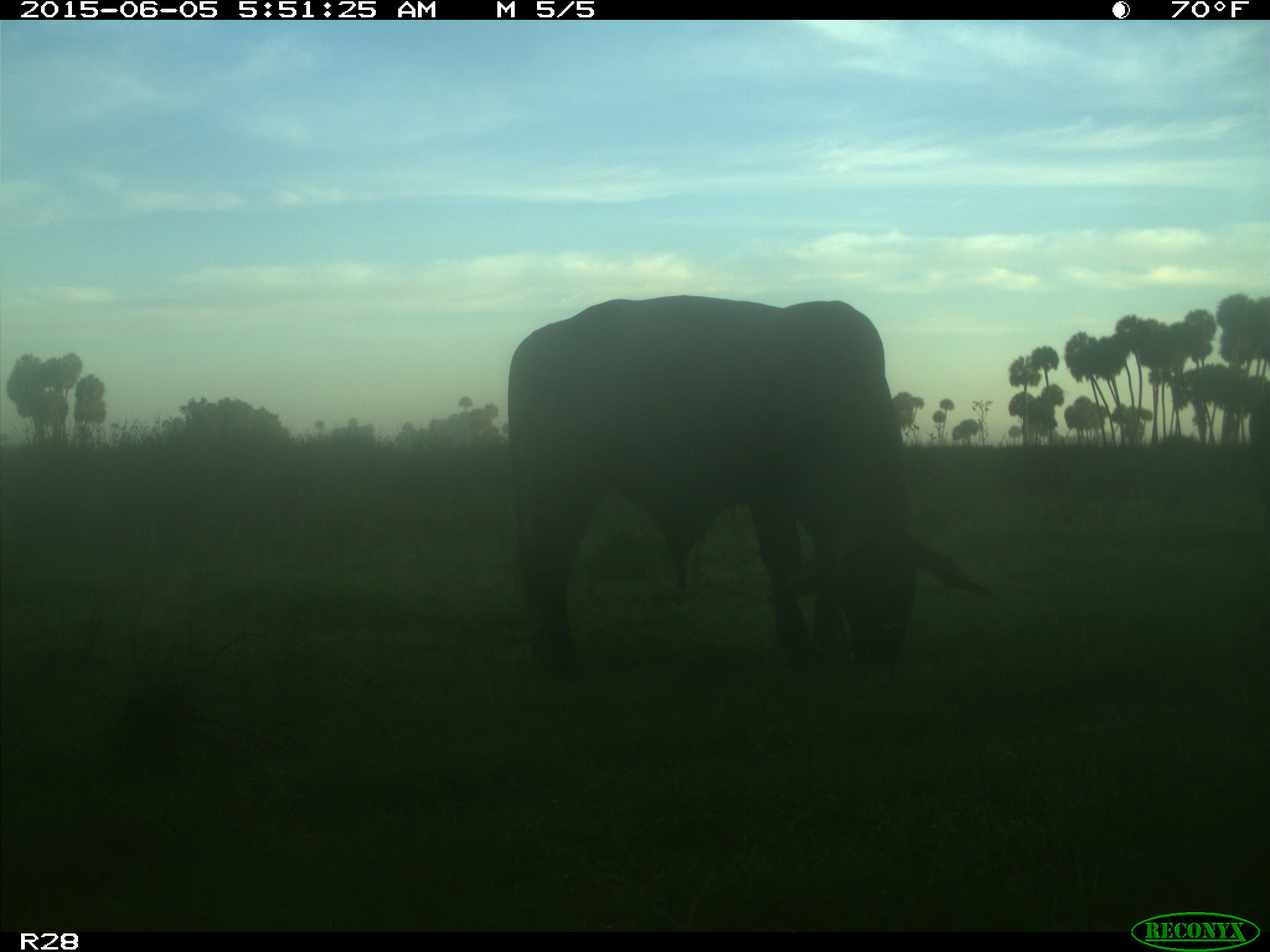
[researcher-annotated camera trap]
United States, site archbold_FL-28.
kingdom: Animalia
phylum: Chordata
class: Mammalia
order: Artiodactyla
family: Bovidae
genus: Bos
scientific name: Bos taurus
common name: domestic cow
Bos taurus (domestic cow).